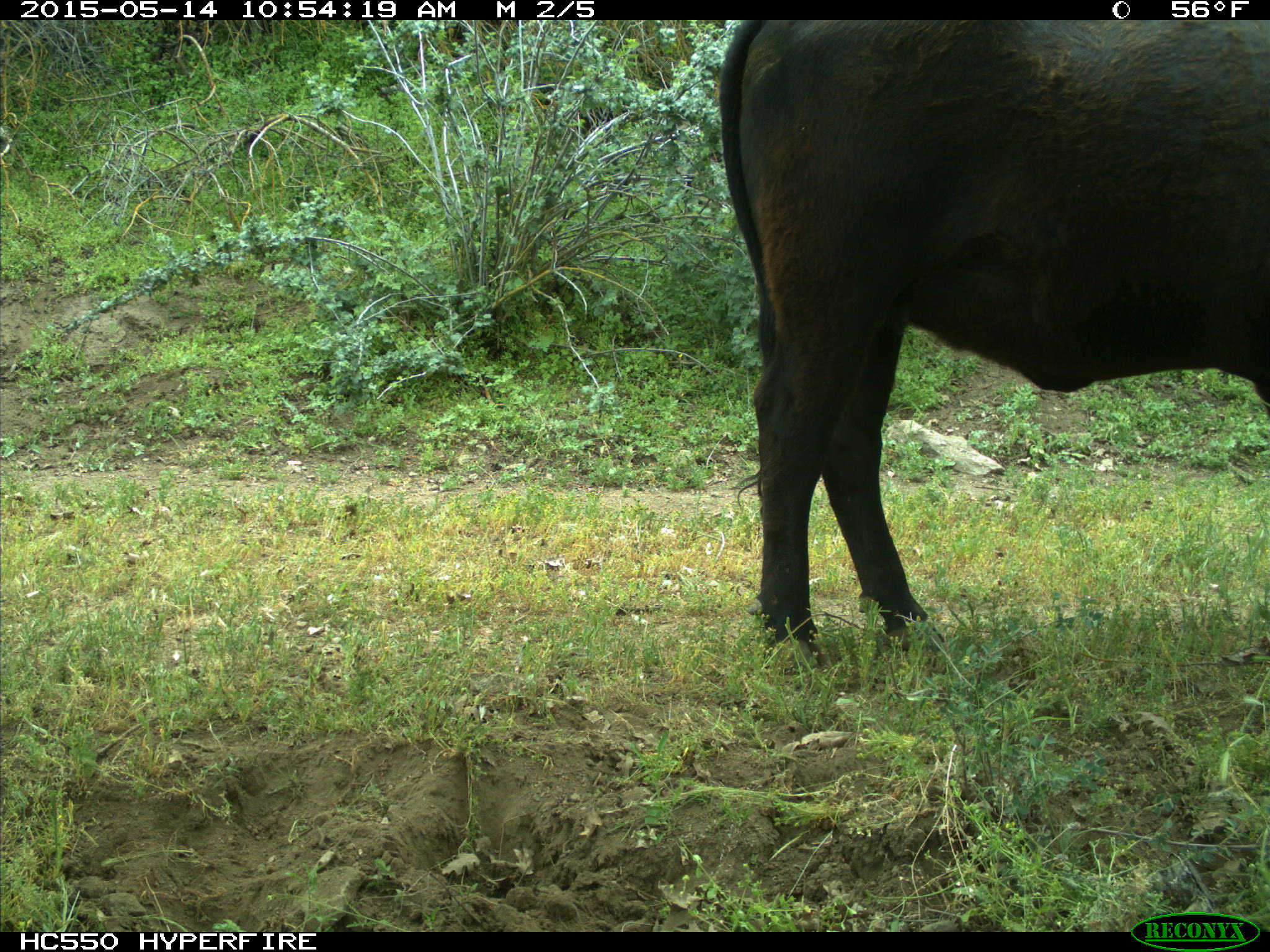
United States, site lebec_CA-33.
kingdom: Animalia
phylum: Chordata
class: Mammalia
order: Artiodactyla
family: Bovidae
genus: Bos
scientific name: Bos taurus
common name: domestic cow